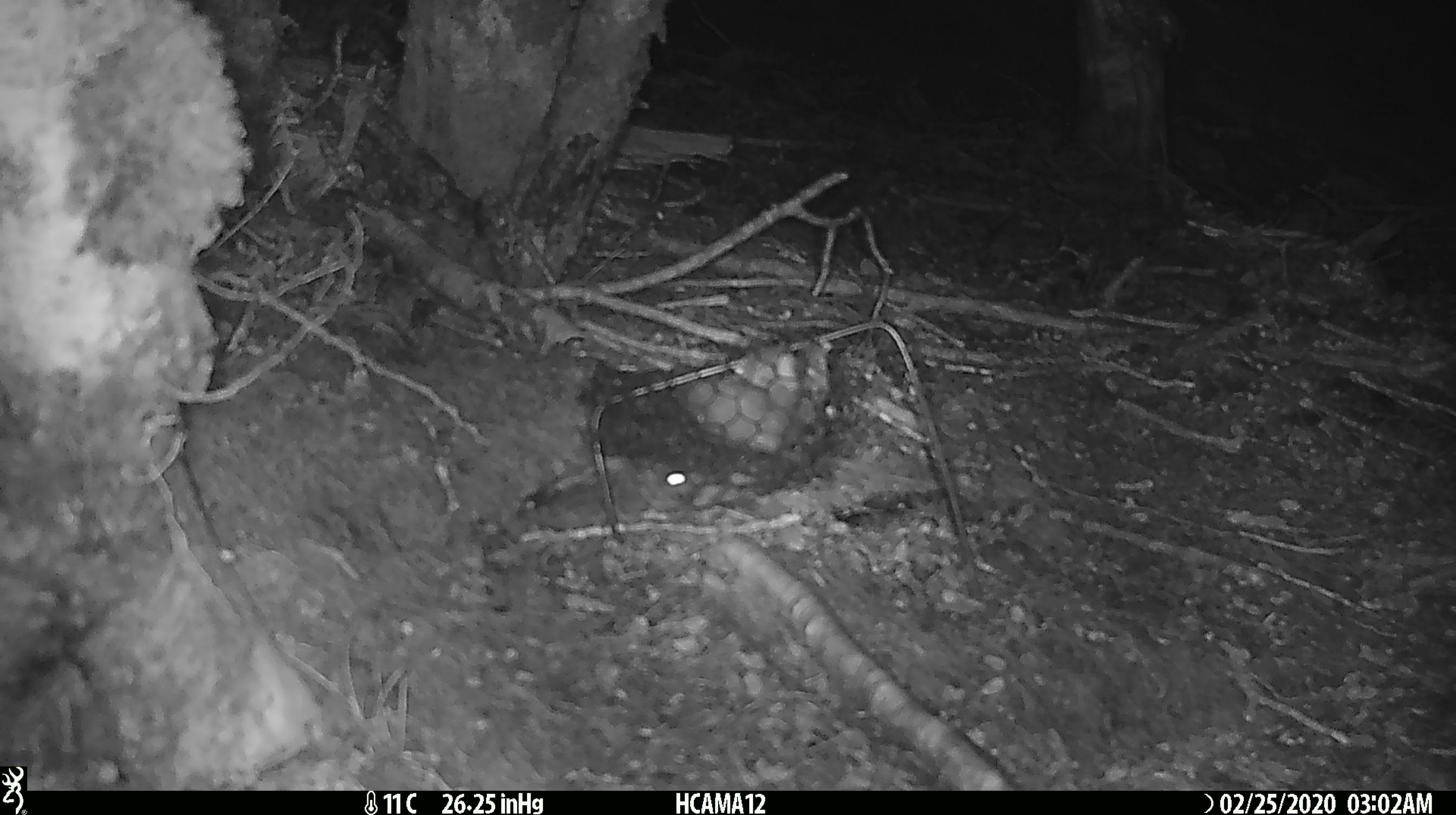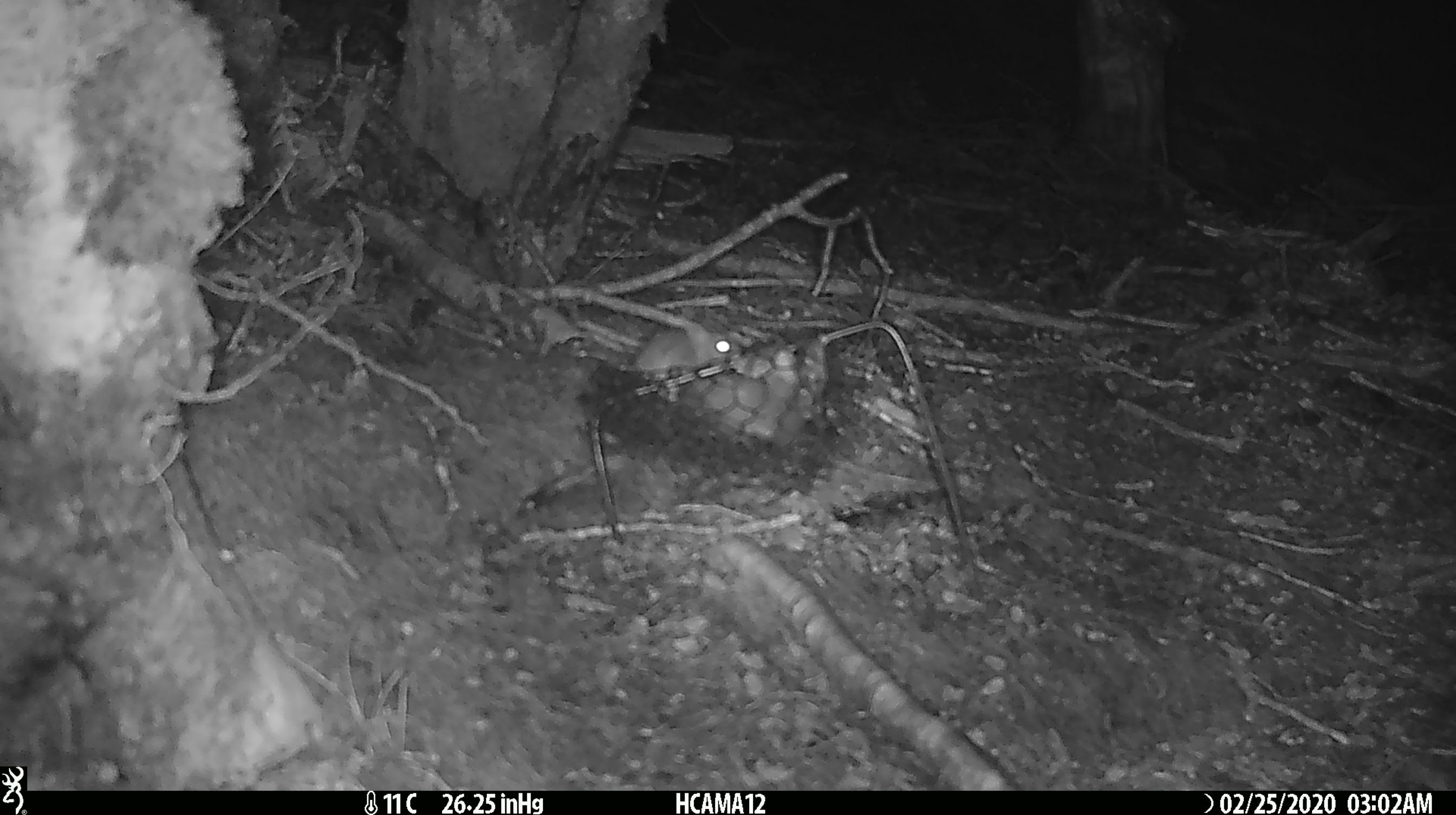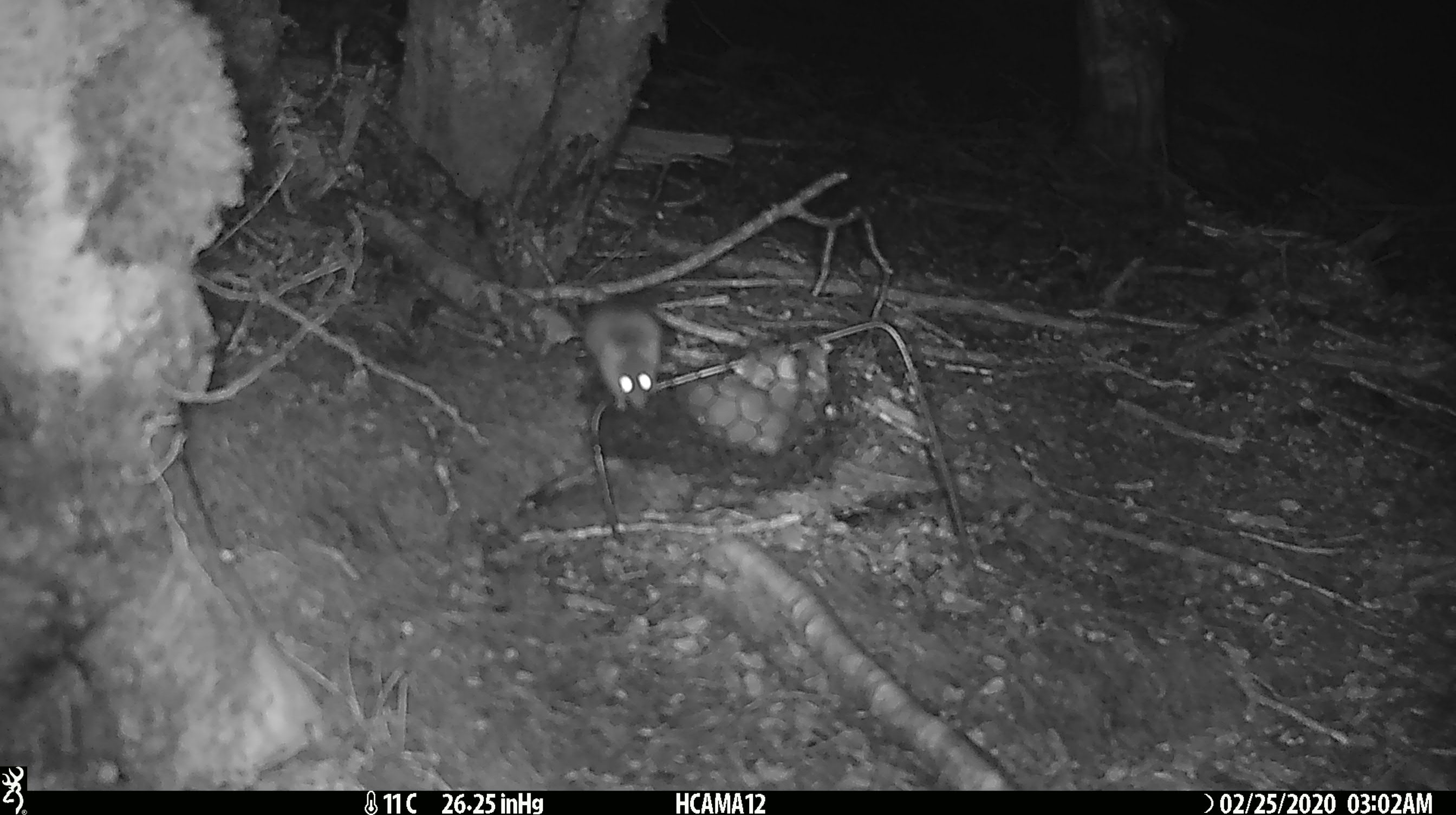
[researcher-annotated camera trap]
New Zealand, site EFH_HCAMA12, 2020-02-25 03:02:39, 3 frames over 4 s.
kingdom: Animalia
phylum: Chordata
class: Mammalia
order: Rodentia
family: Muridae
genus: Mus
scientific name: Mus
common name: mouse